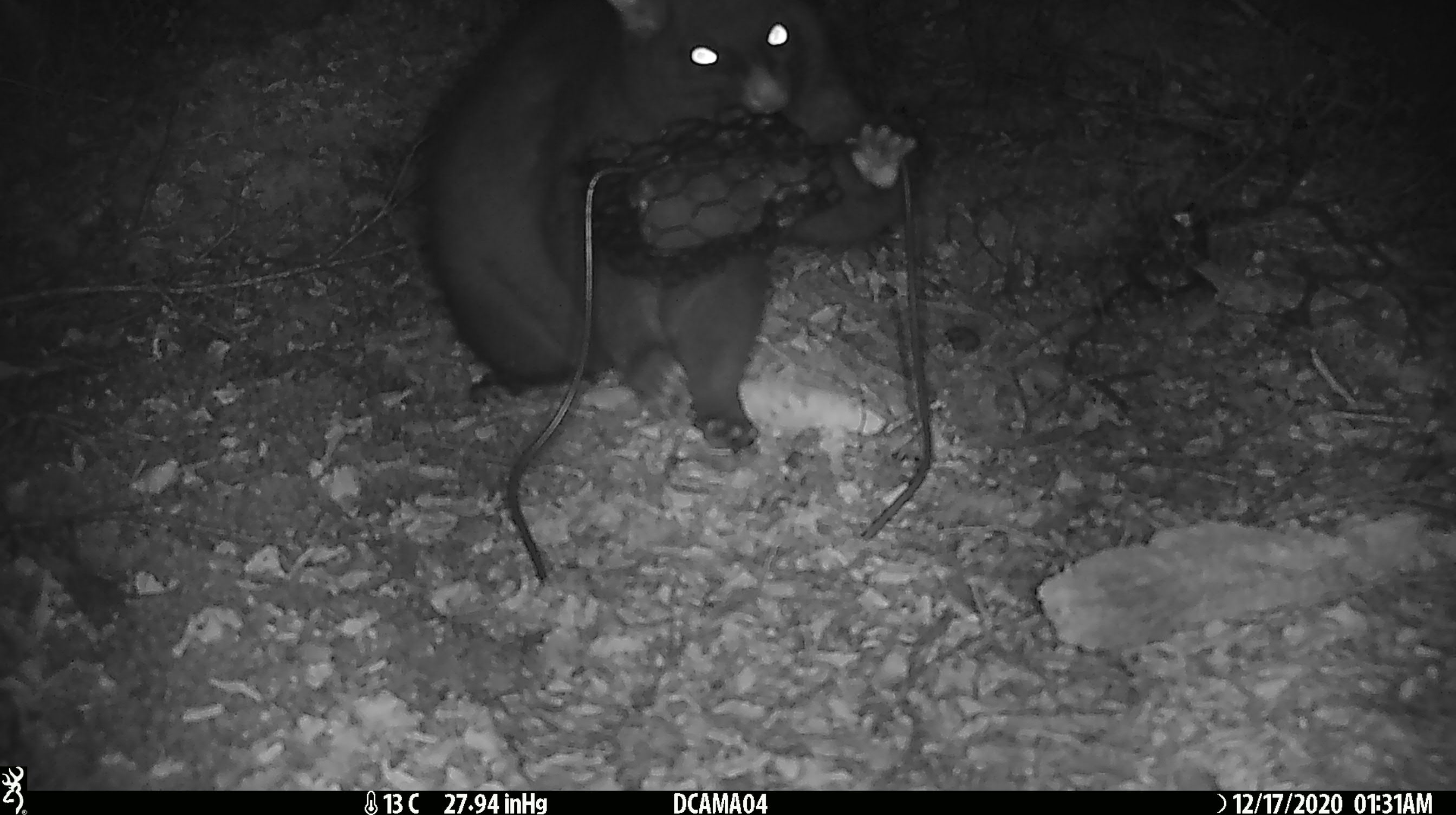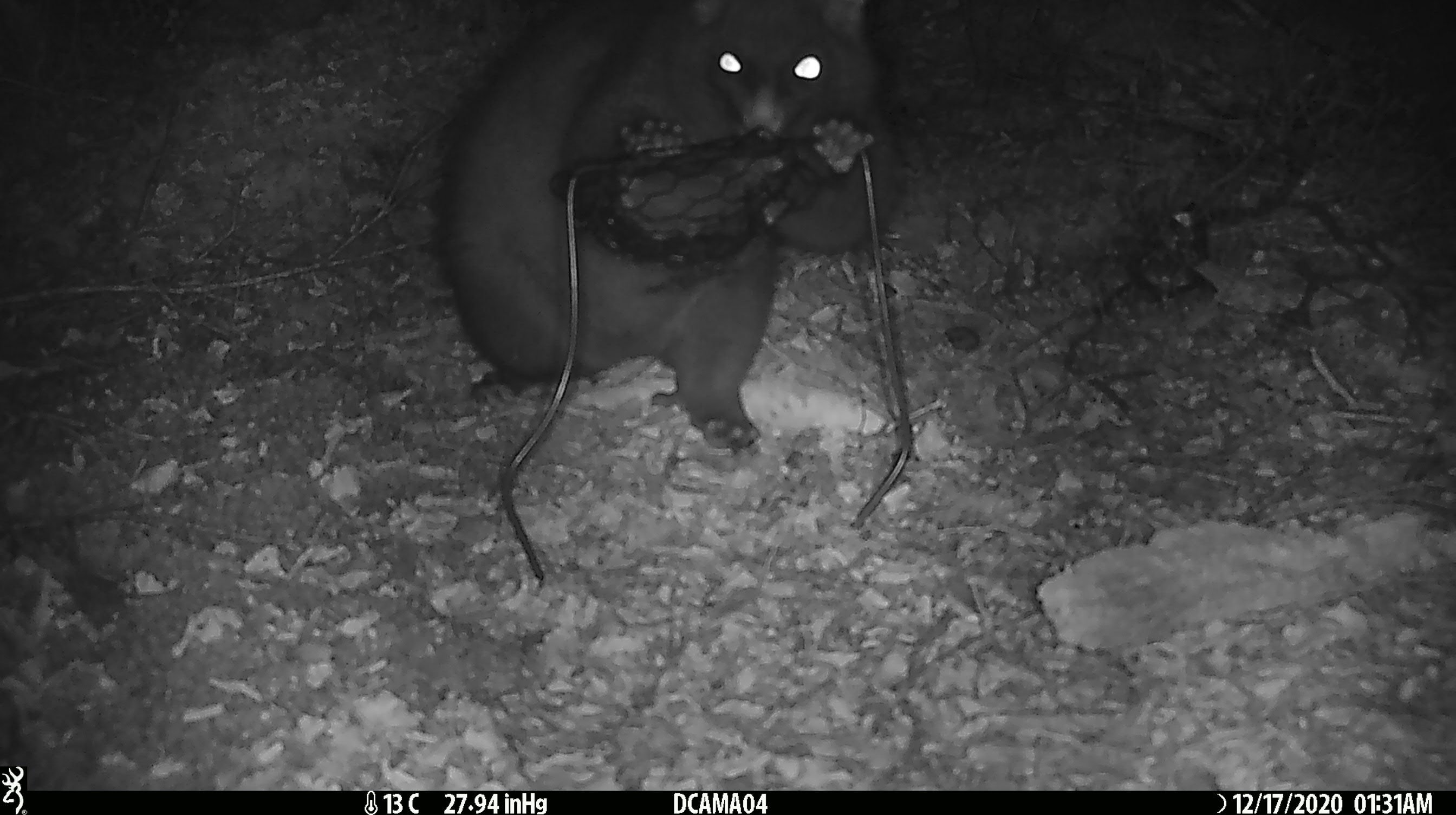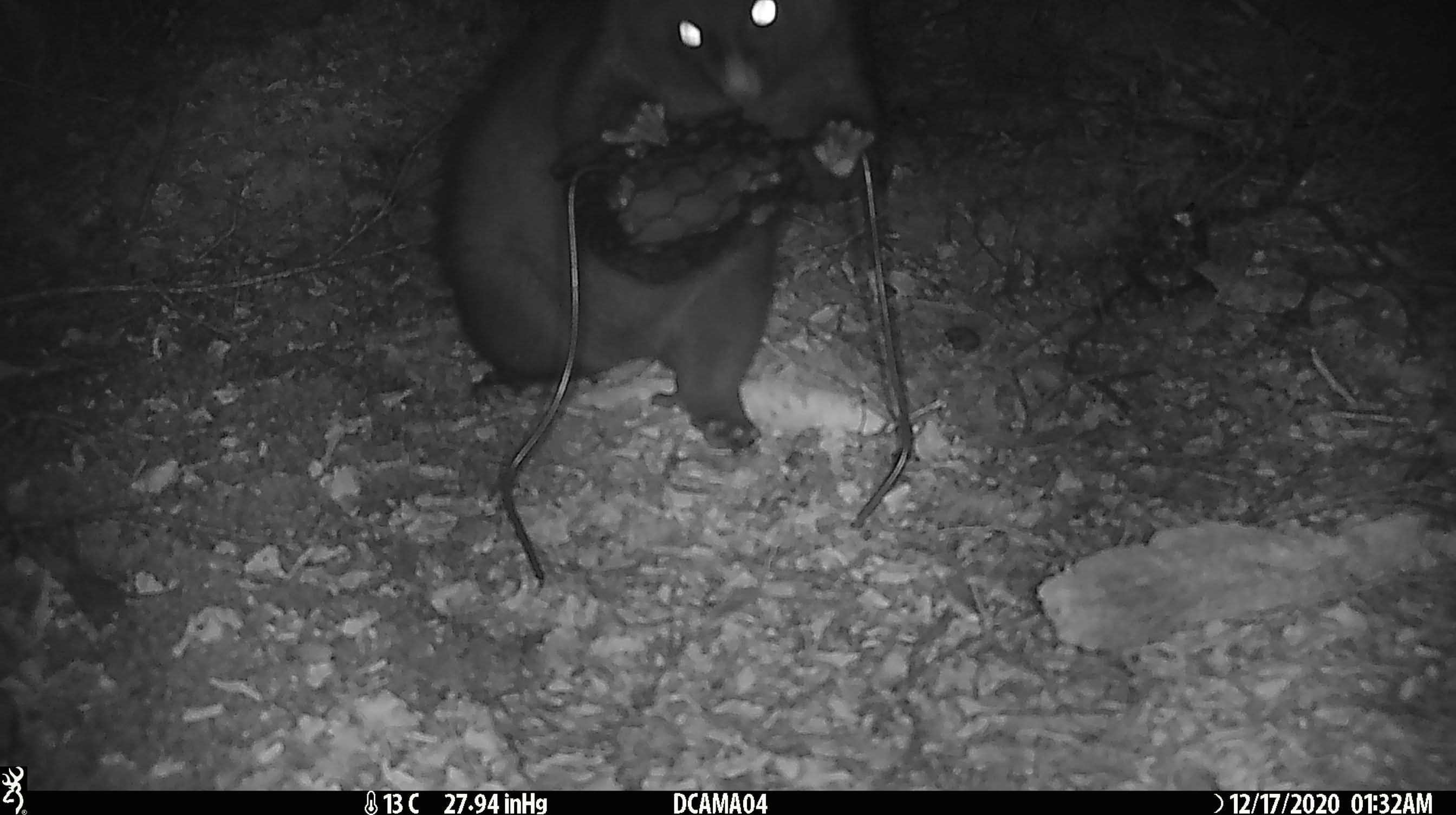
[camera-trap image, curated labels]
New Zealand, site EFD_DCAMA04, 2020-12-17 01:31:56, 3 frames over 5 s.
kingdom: Animalia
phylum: Chordata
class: Mammalia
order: Diprotodontia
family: Phalangeridae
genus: Trichosurus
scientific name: Trichosurus vulpecula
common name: common brushtail possum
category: possum